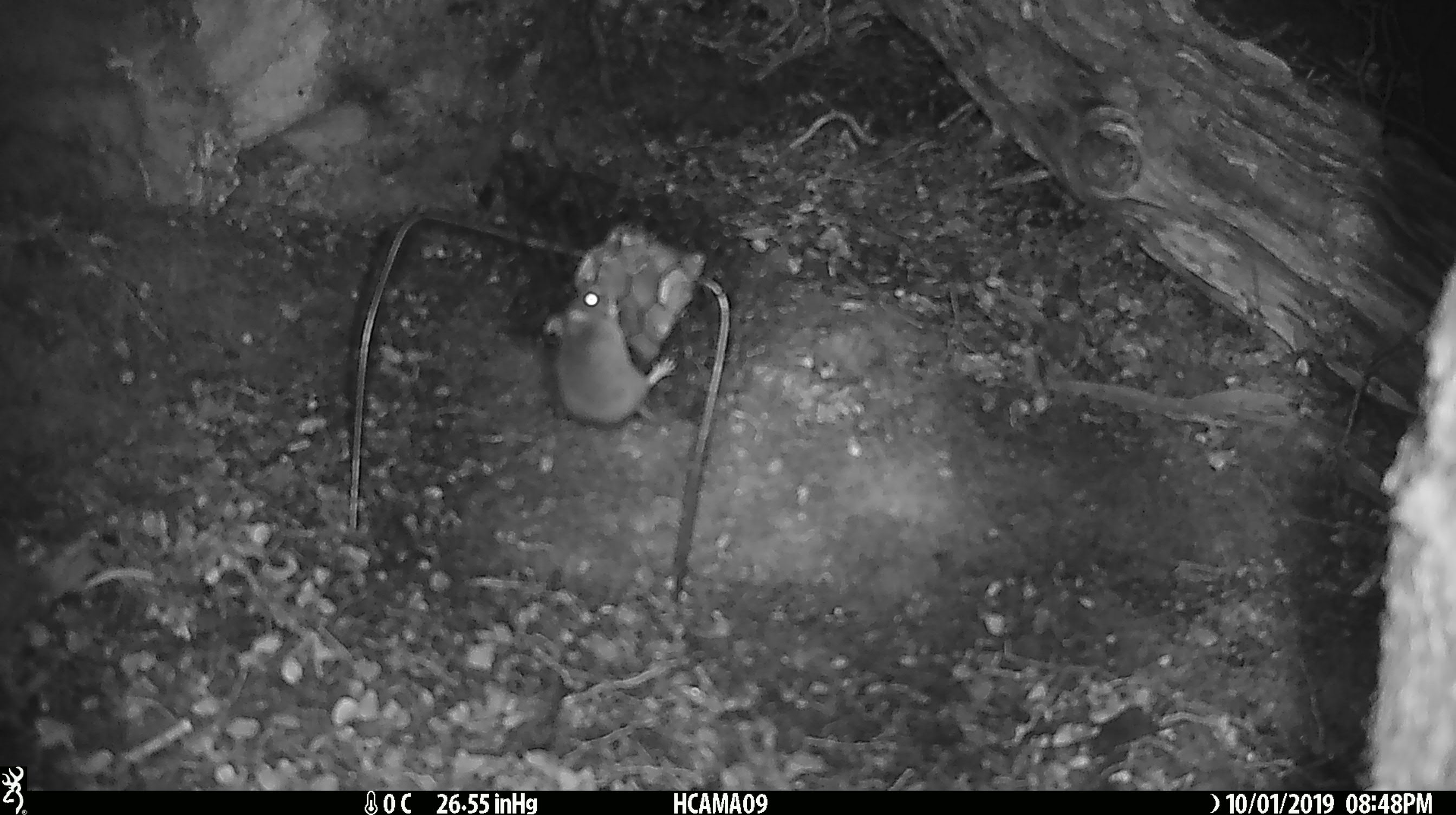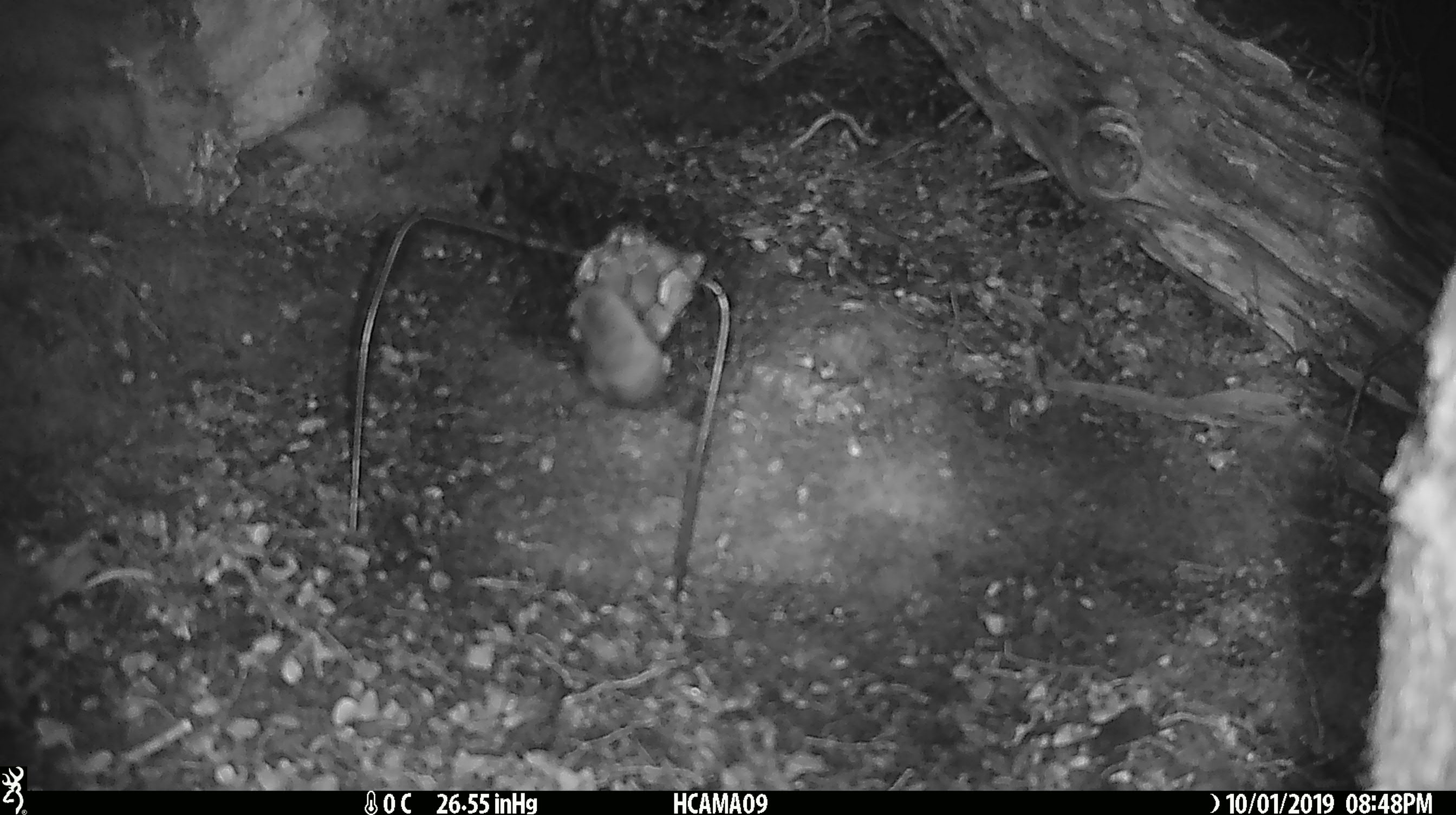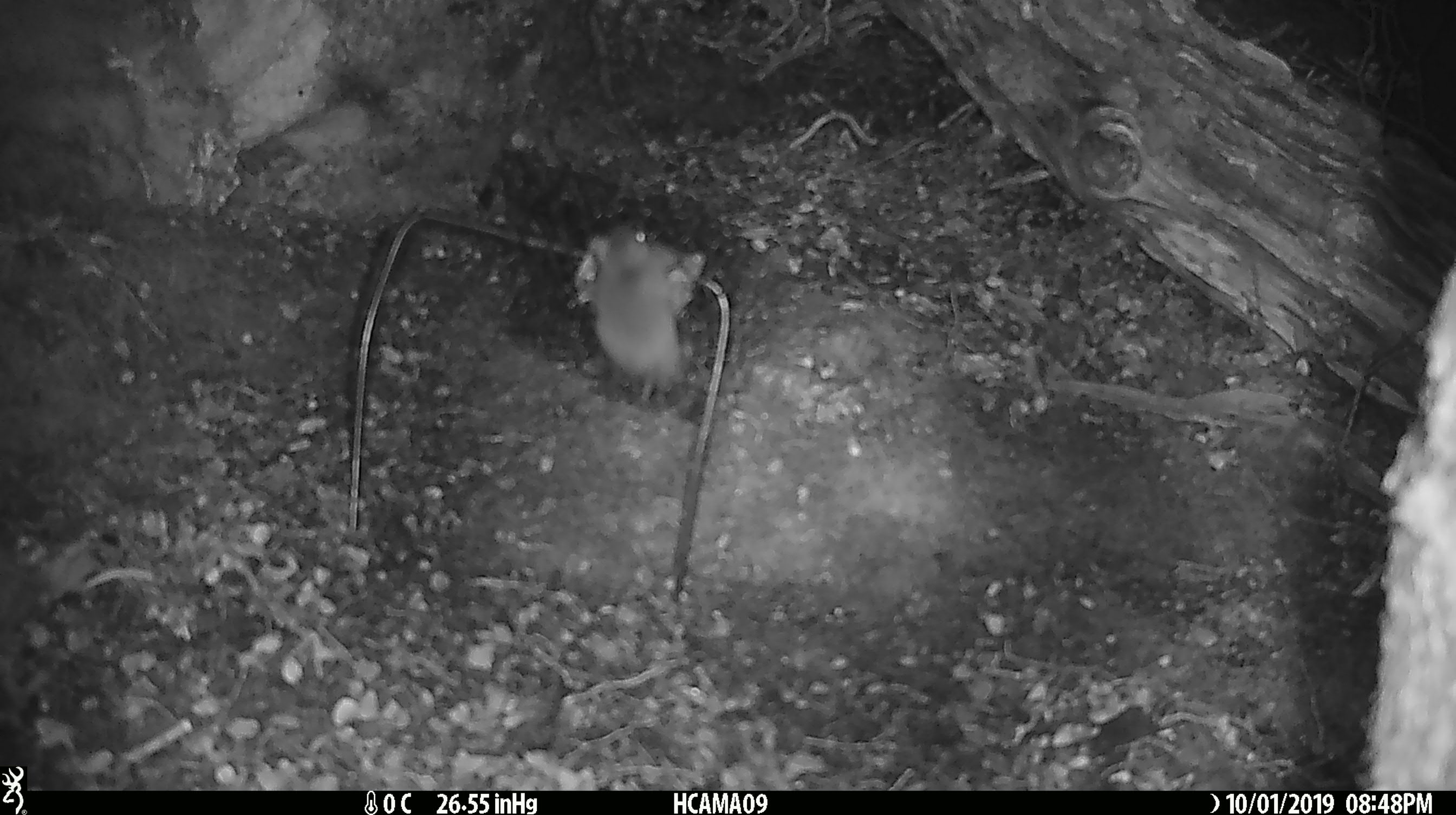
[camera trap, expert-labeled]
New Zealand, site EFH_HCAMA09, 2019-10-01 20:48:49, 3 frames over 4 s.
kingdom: Animalia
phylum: Chordata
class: Mammalia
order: Rodentia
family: Muridae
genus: Mus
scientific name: Mus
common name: mouse